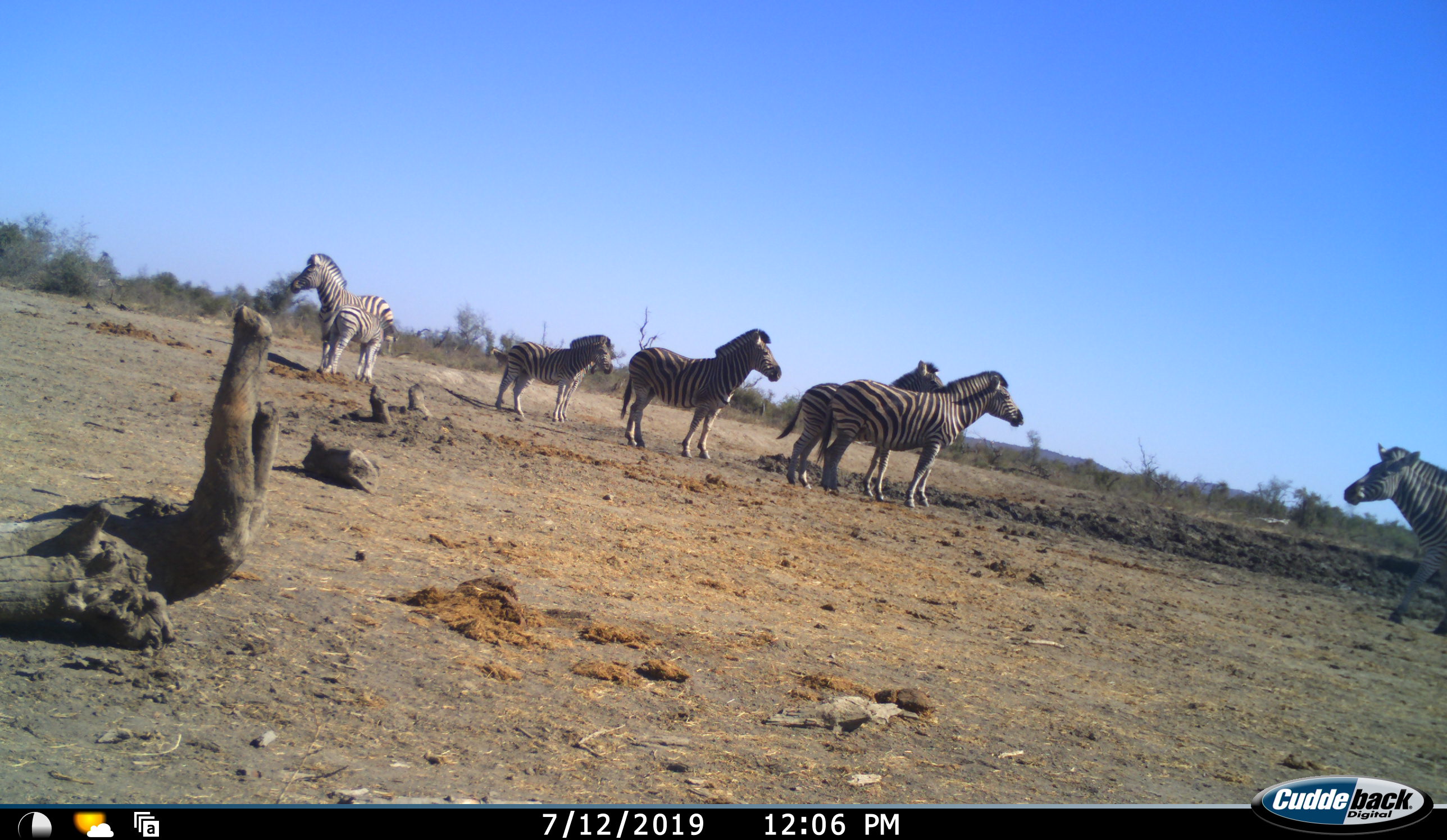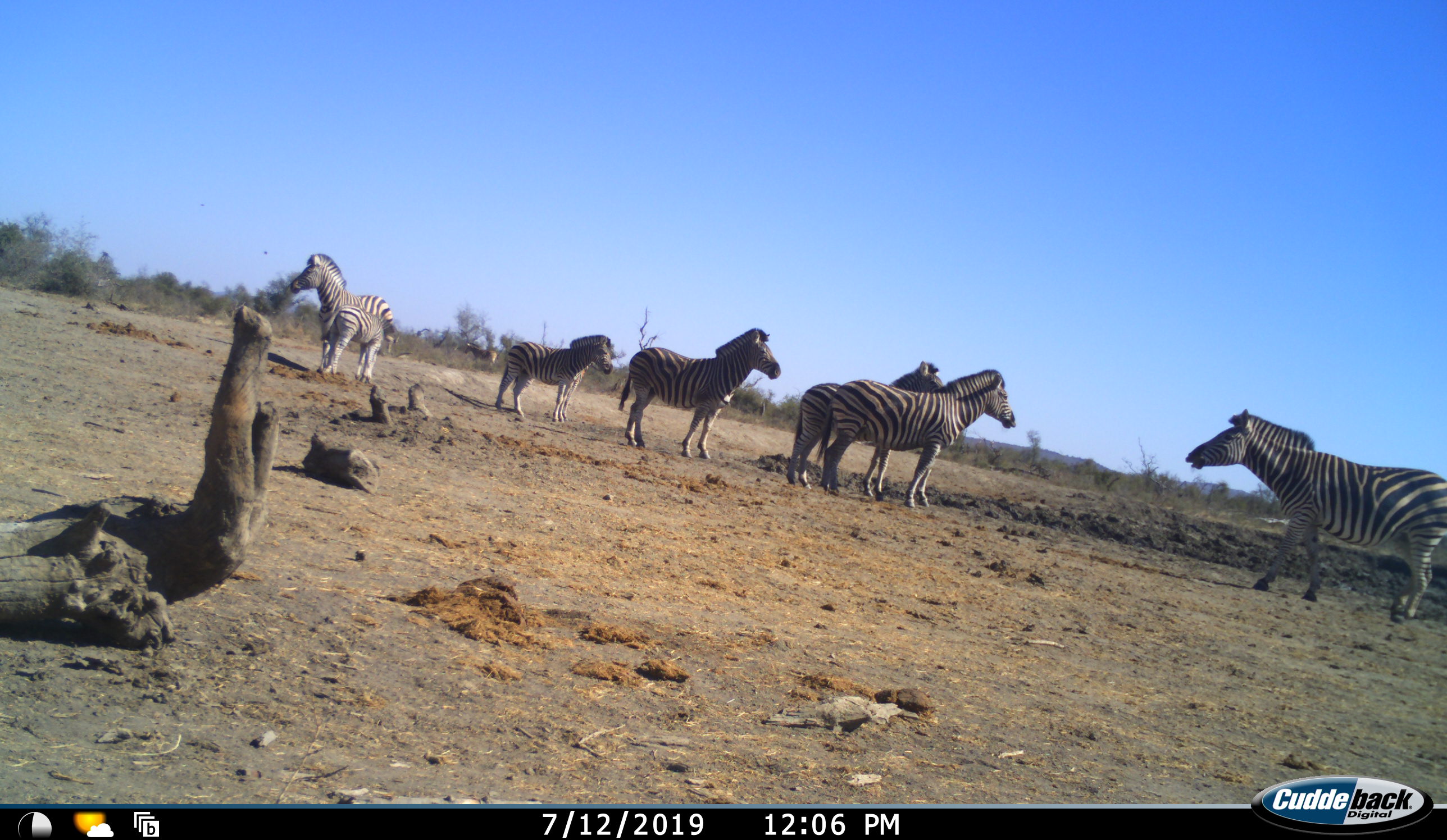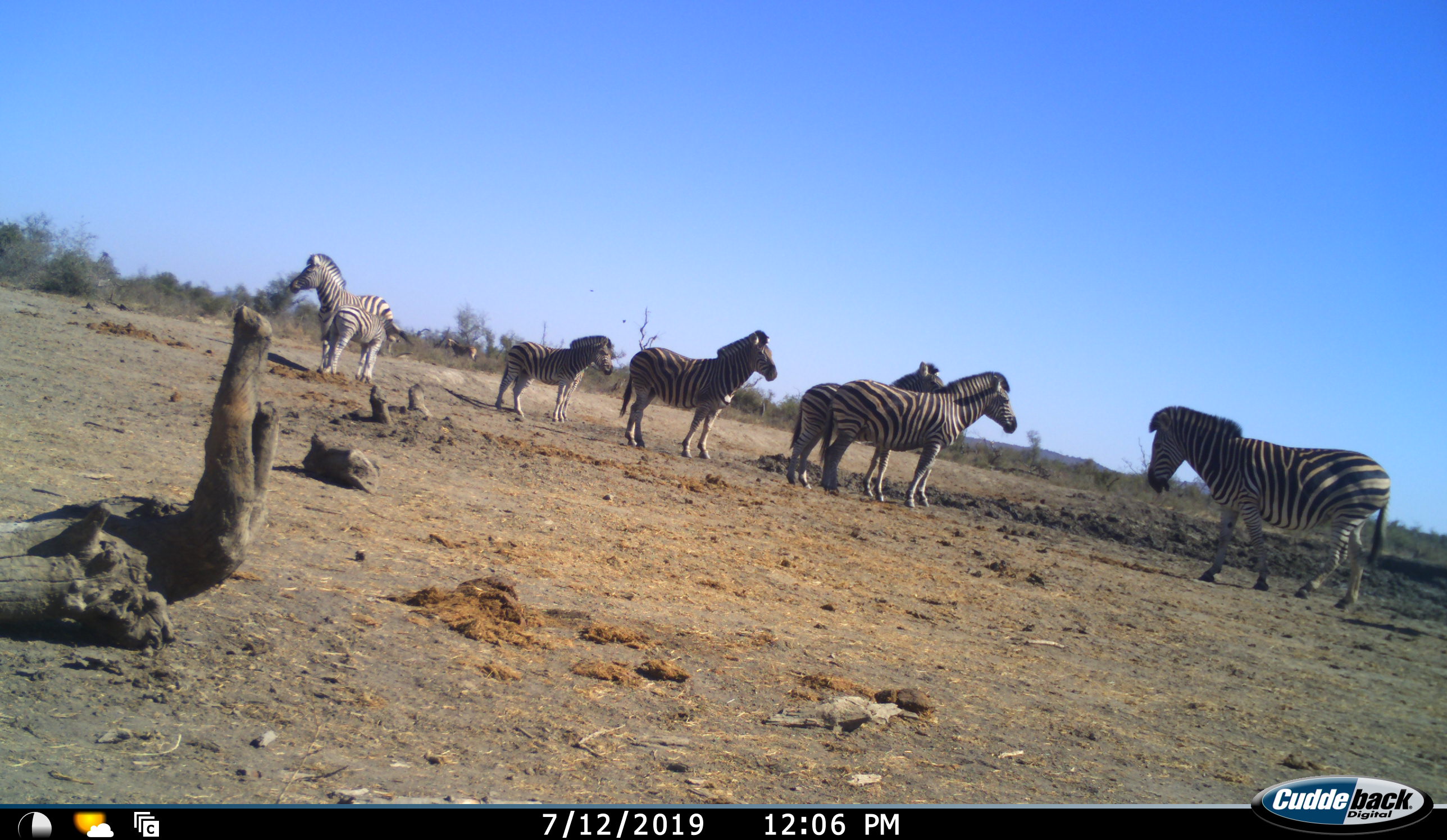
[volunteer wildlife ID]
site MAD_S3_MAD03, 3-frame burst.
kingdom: Animalia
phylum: Chordata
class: Mammalia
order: Perissodactyla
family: Equidae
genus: Equus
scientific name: Equus quagga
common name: plains zebra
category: zebraplains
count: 6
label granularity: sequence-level